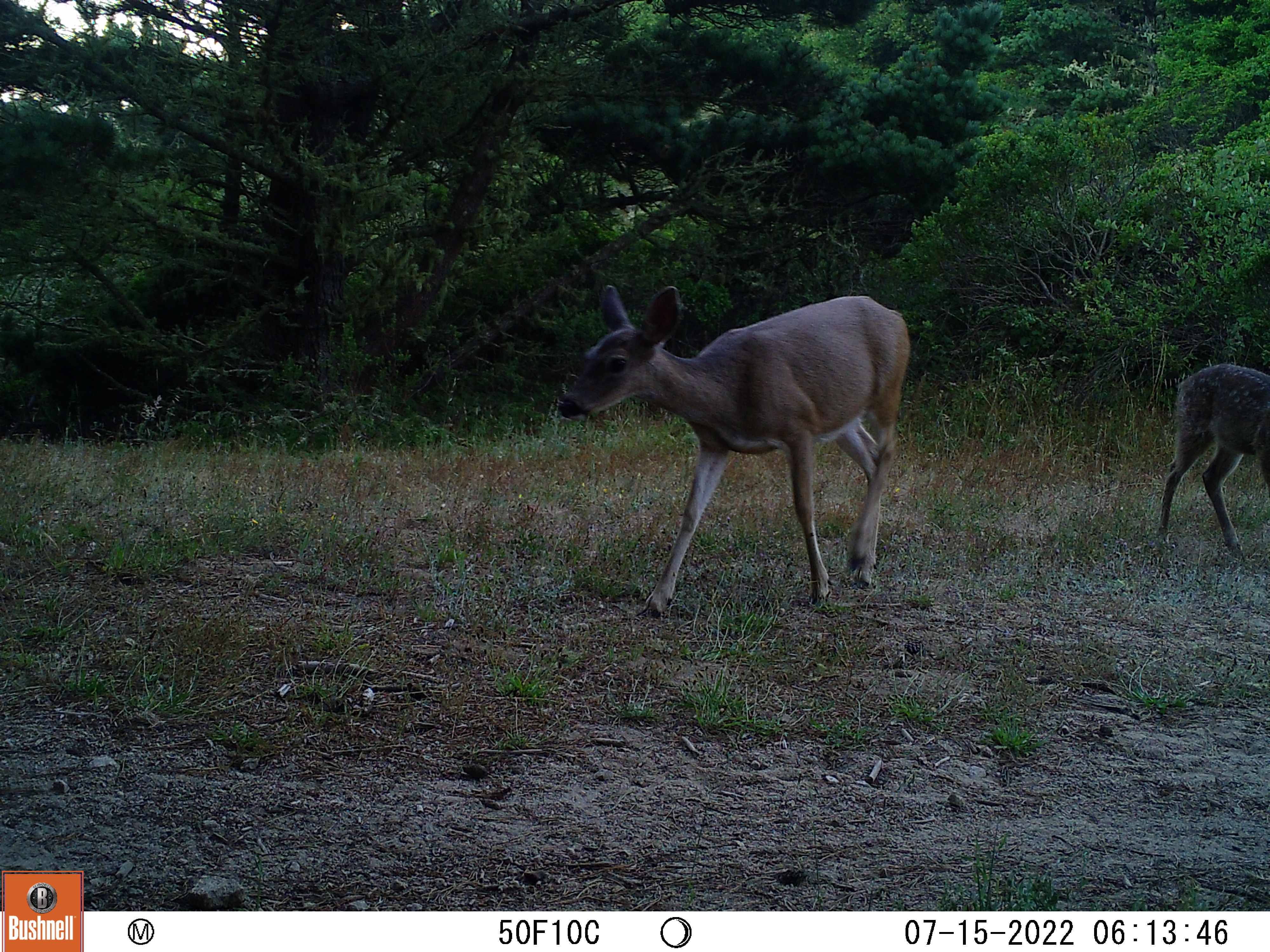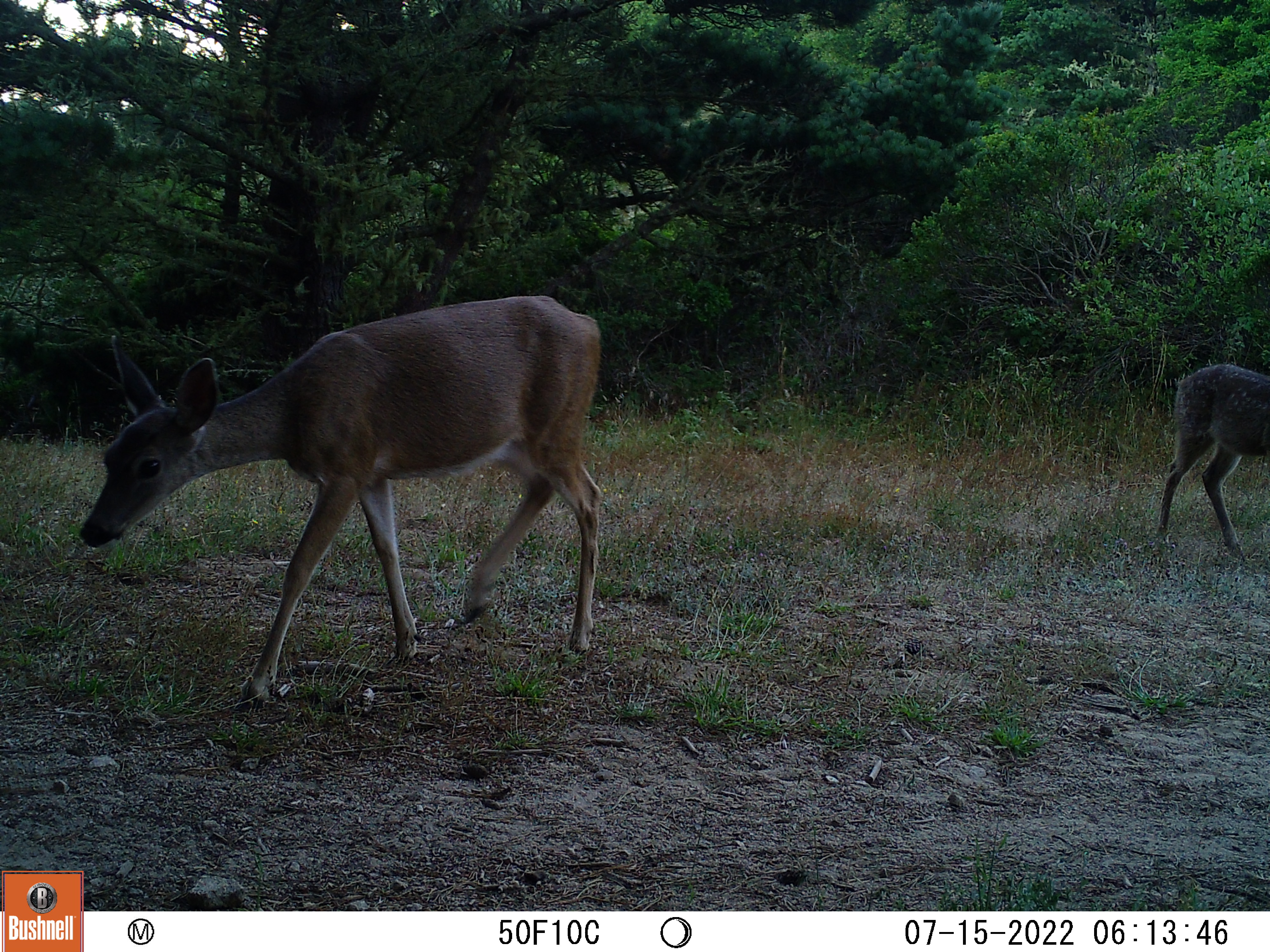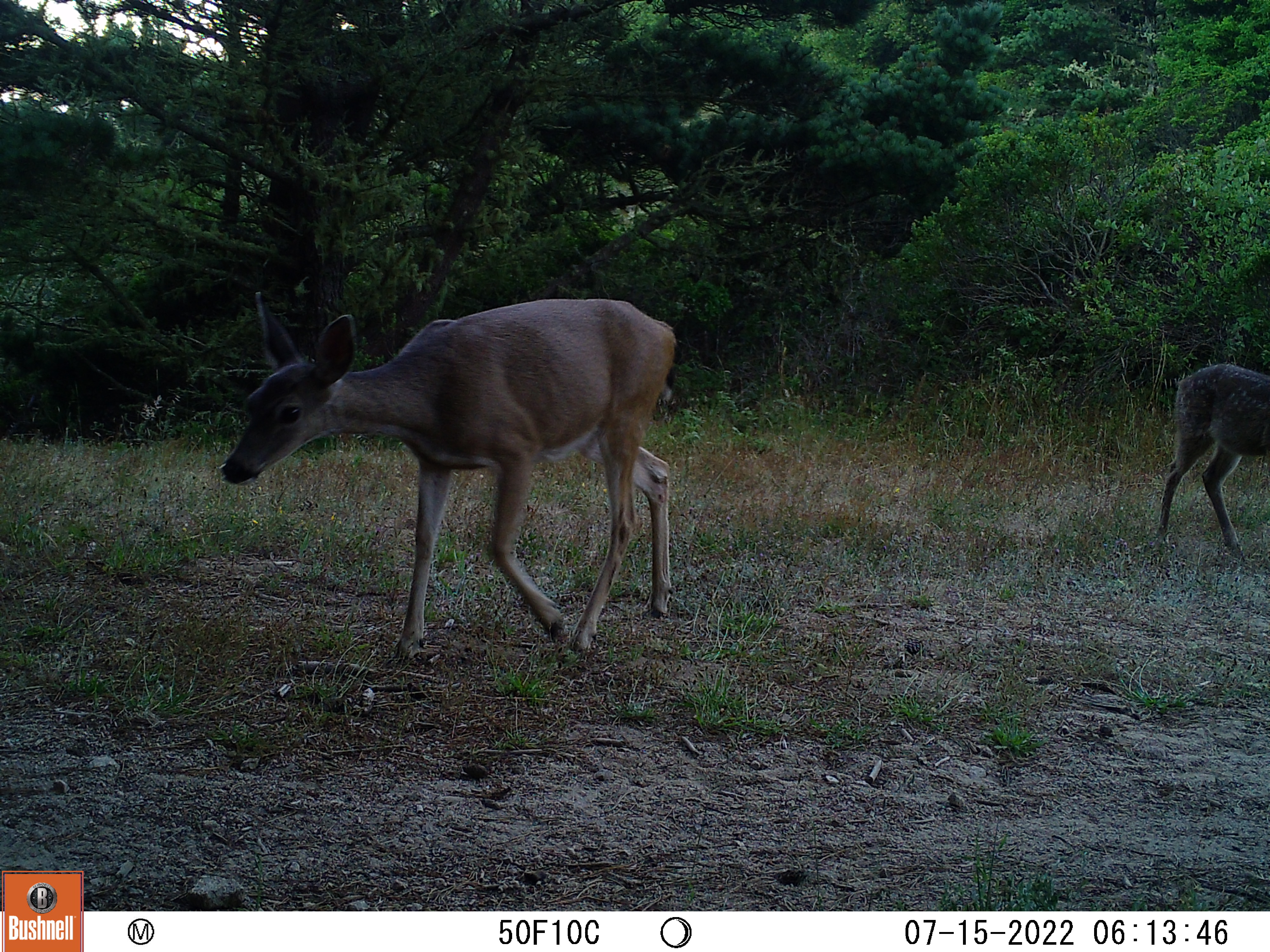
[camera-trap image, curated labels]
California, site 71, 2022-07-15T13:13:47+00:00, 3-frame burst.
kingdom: Animalia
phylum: Chordata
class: Mammalia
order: Artiodactyla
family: Cervidae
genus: Odocoileus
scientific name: Odocoileus hemionus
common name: mule deer